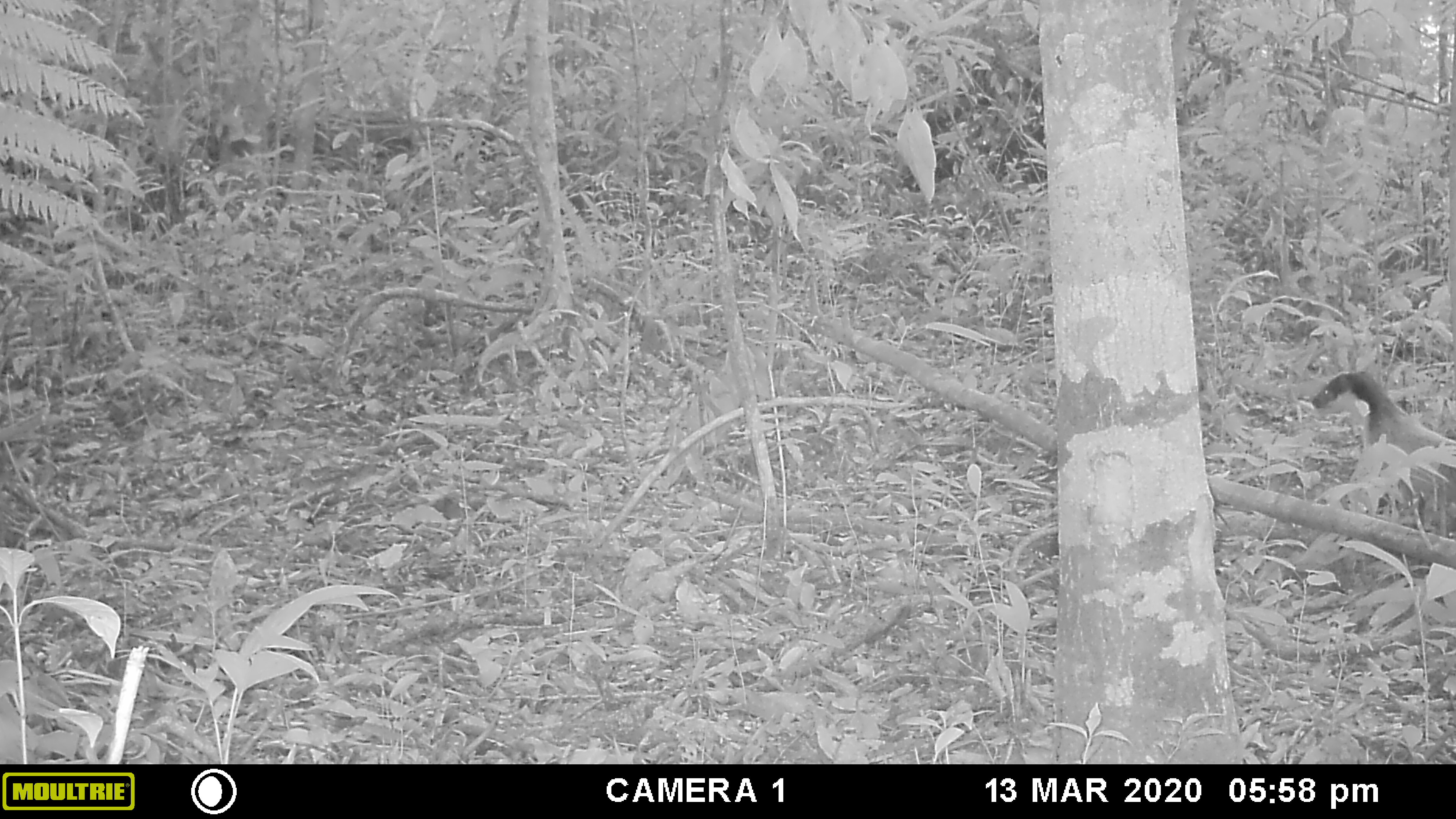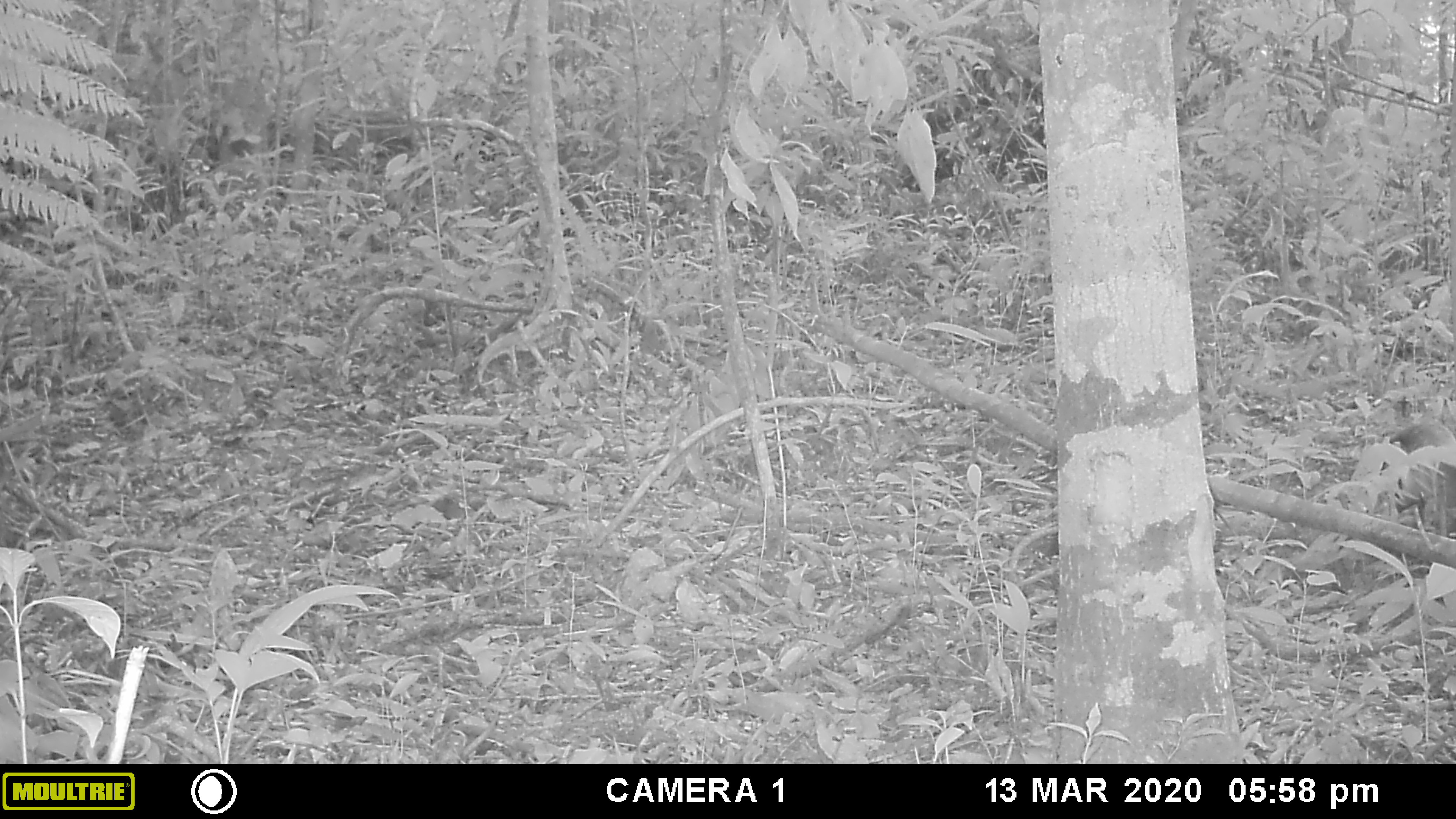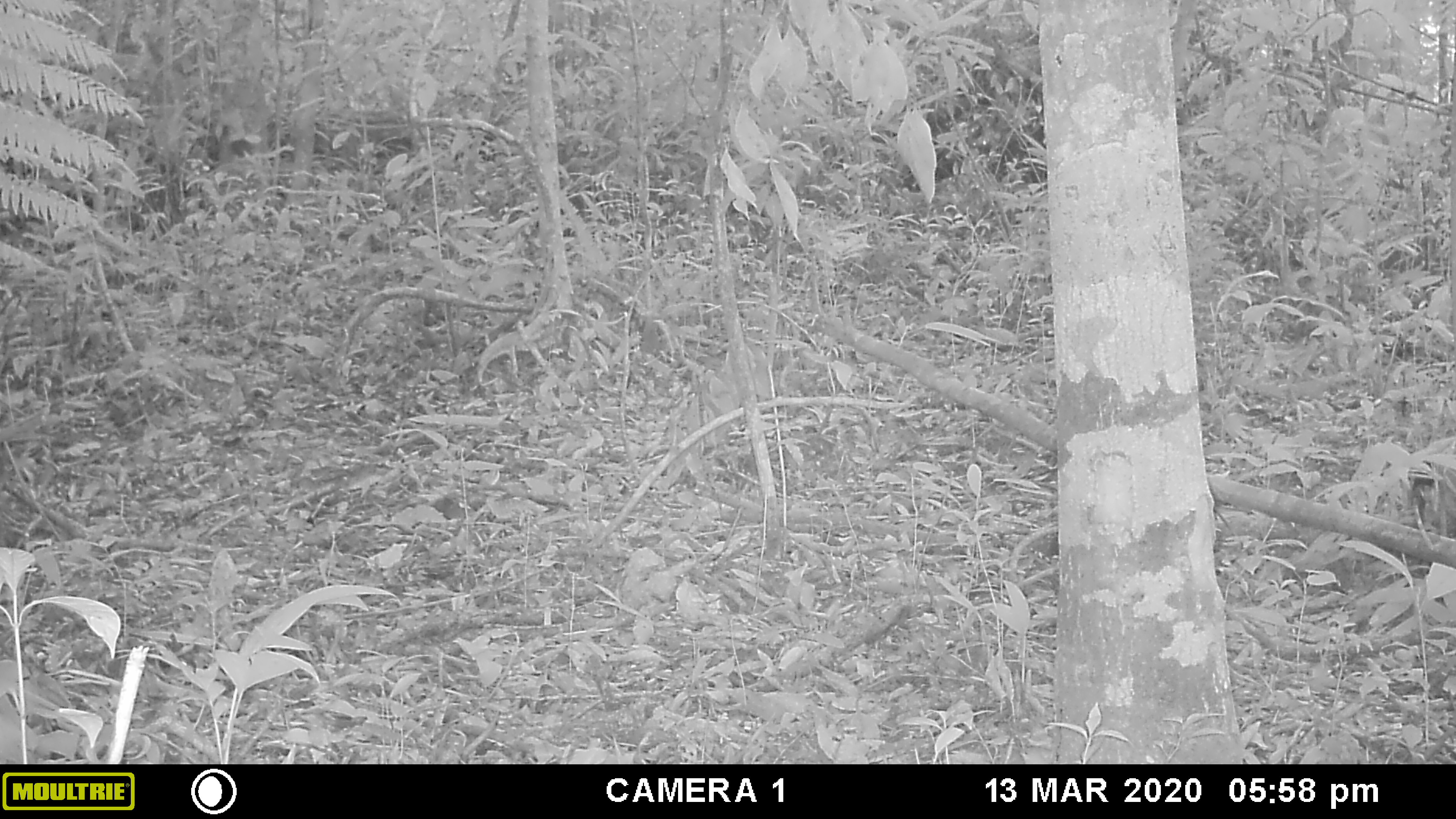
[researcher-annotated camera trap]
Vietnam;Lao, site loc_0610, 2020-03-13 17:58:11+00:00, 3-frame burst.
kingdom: Animalia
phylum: Chordata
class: Mammalia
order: Carnivora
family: Mustelidae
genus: Martes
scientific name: Martes flavigula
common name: yellow-throated marten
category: yellow throated marten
Yellow throated marten (yellow-throated marten) (Martes flavigula). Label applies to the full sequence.